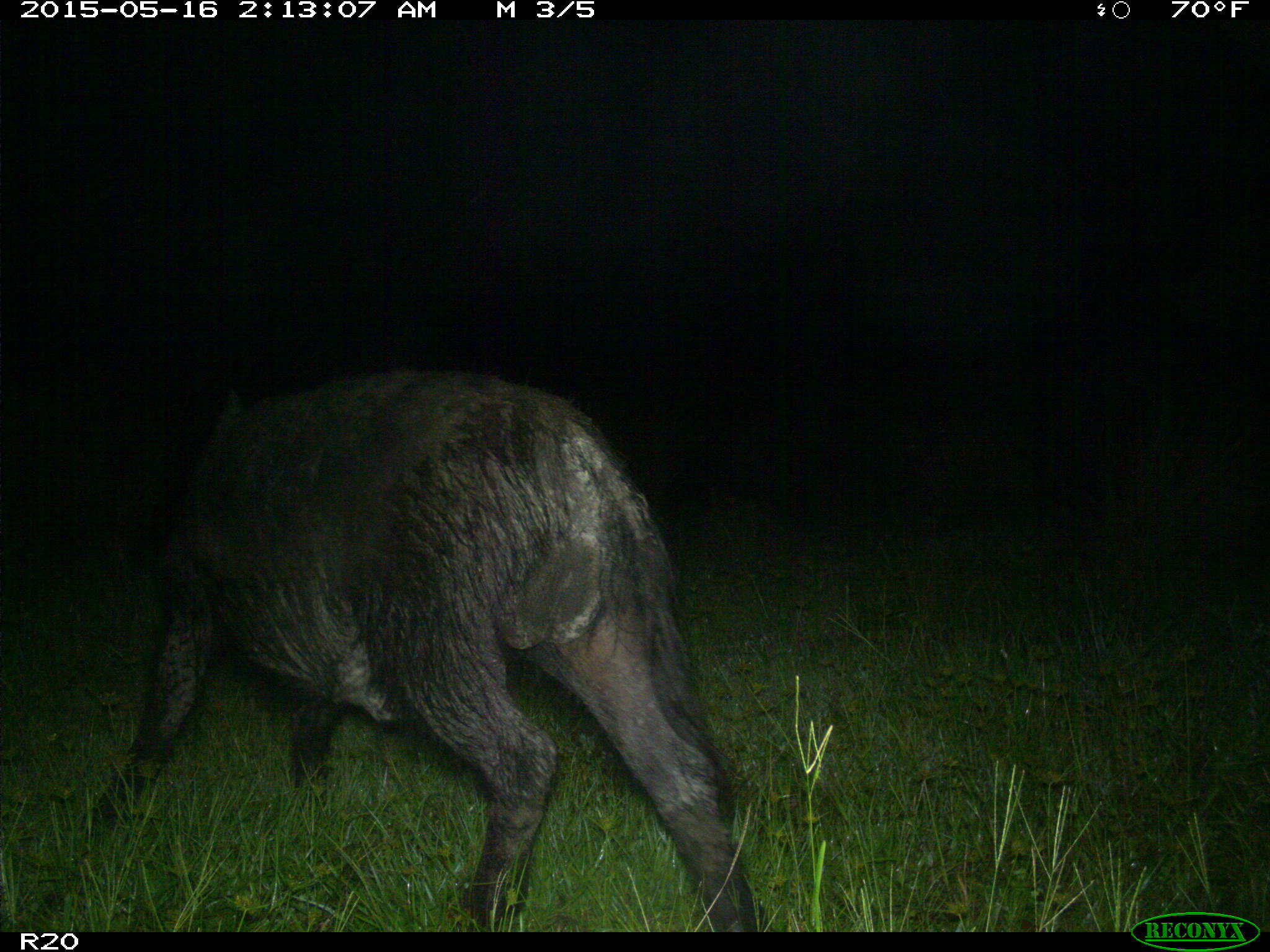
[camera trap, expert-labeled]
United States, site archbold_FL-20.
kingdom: Animalia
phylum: Chordata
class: Mammalia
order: Artiodactyla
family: Suidae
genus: Sus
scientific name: Sus scrofa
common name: wild boar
Sus scrofa (wild boar).